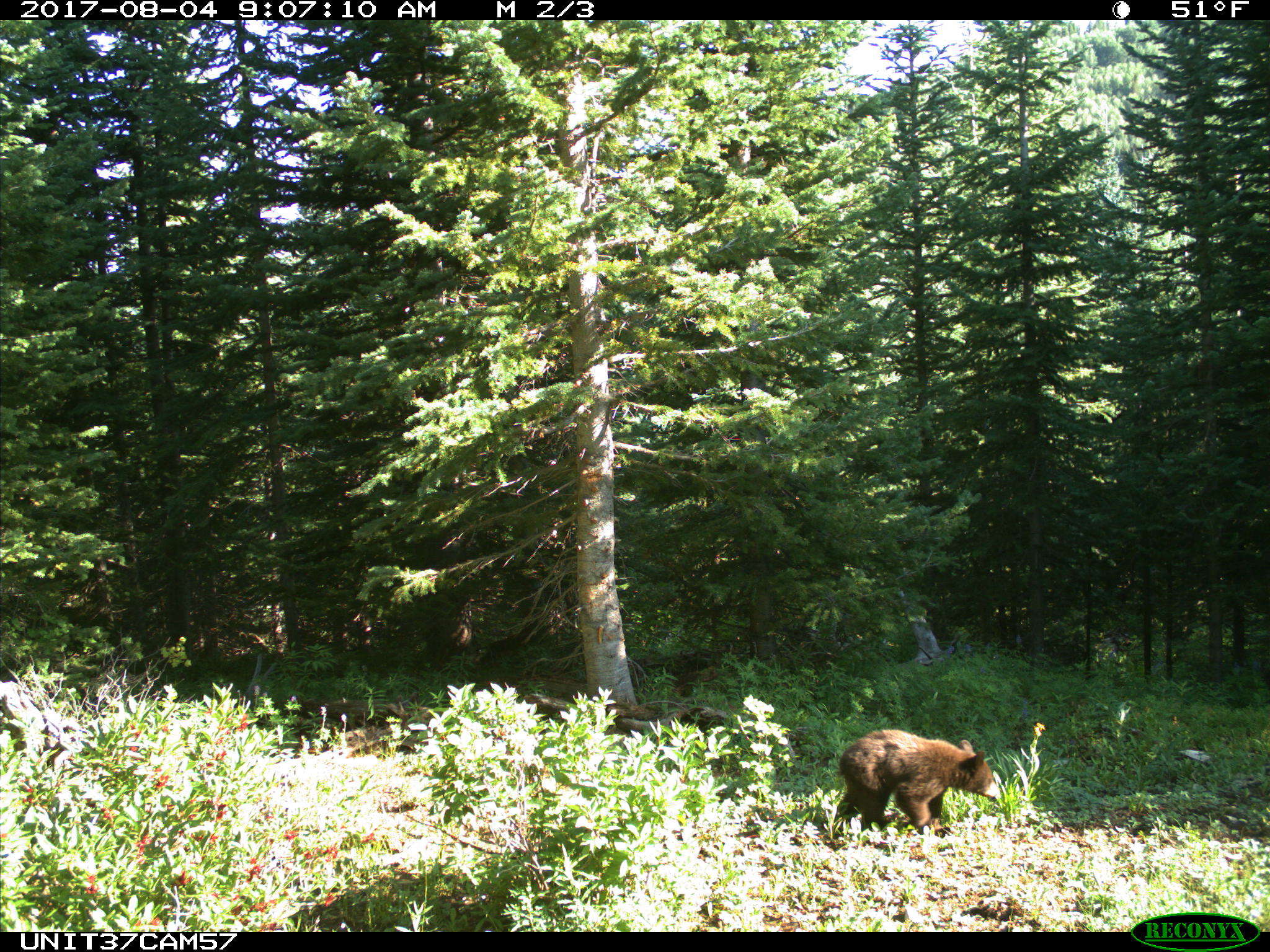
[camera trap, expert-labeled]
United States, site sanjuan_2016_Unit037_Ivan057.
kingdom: Animalia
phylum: Chordata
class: Mammalia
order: Carnivora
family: Ursidae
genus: Ursus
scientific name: Ursus americanus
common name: american black bear